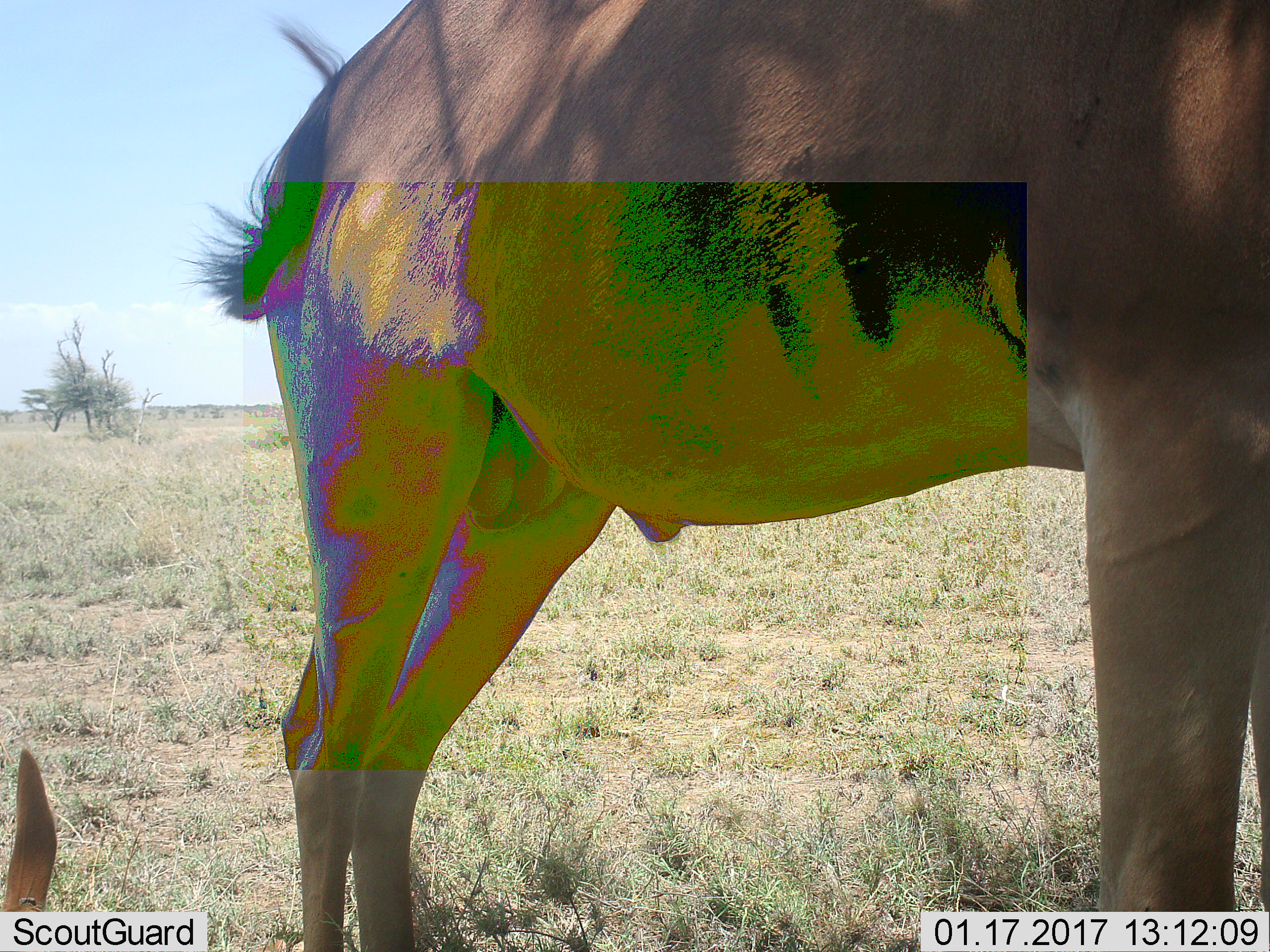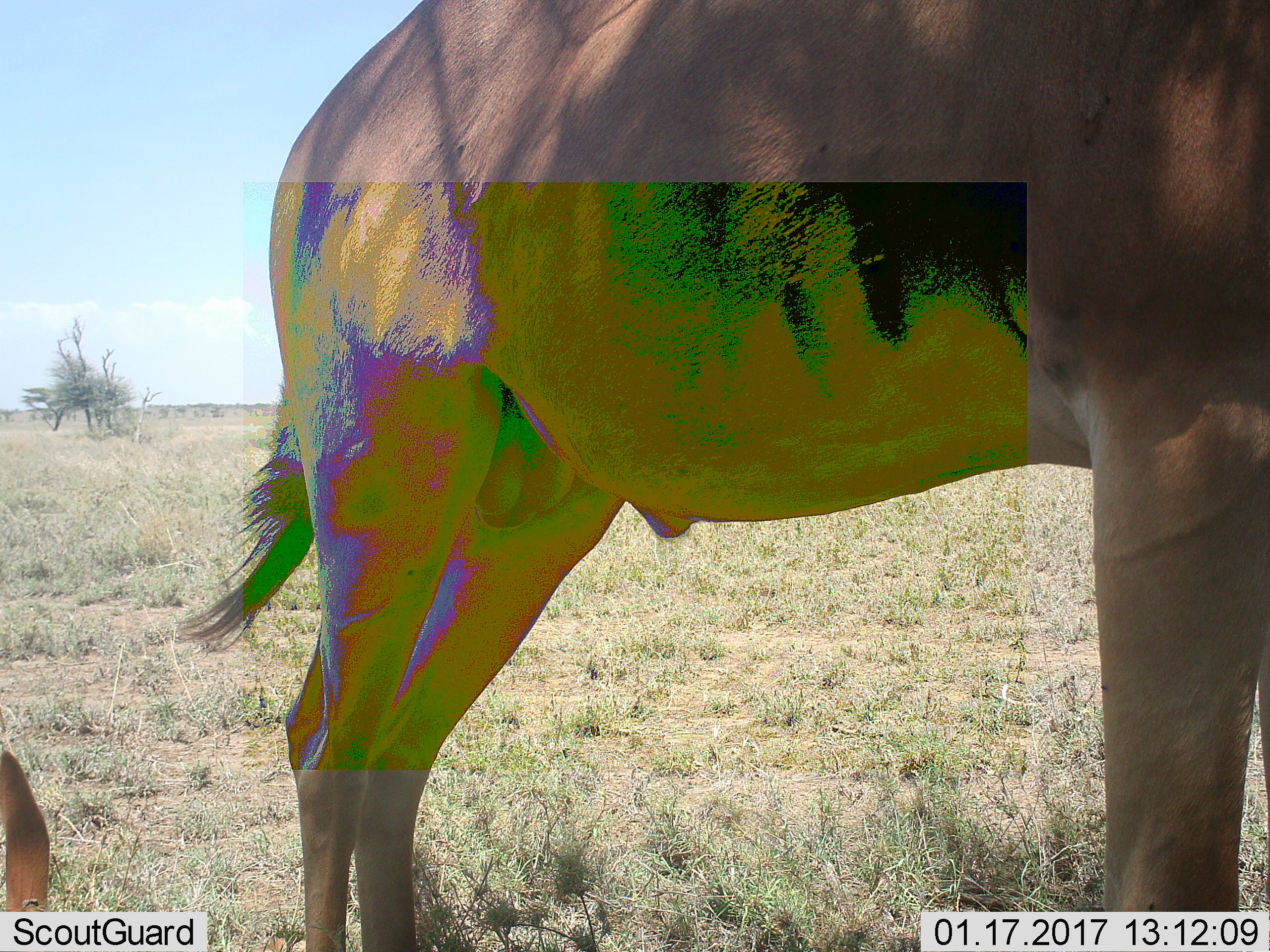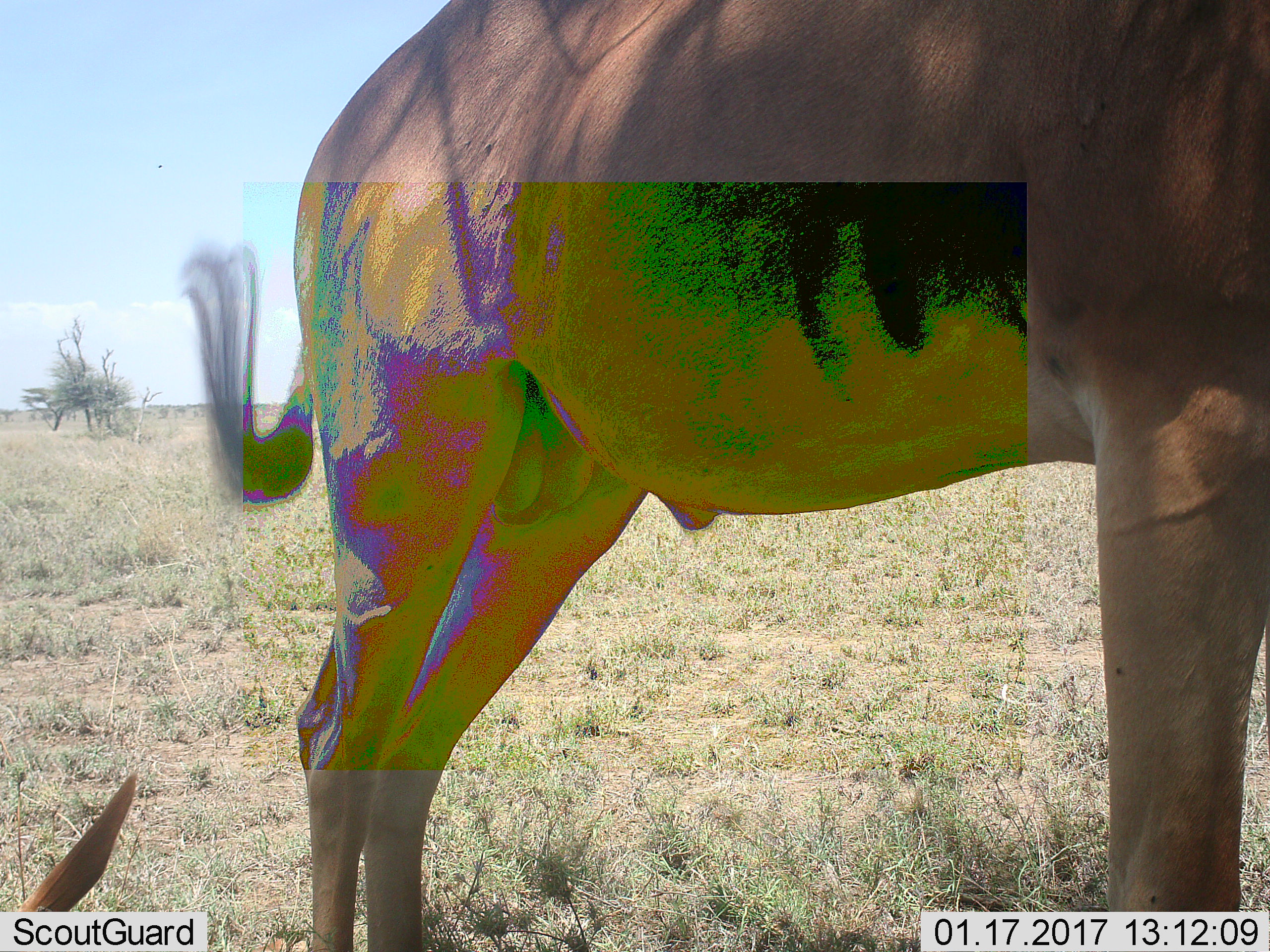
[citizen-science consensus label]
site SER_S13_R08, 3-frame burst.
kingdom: Animalia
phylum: Chordata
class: Mammalia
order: Artiodactyla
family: Bovidae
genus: Alcelaphus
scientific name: Alcelaphus buselaphus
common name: hartebeest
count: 2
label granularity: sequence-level